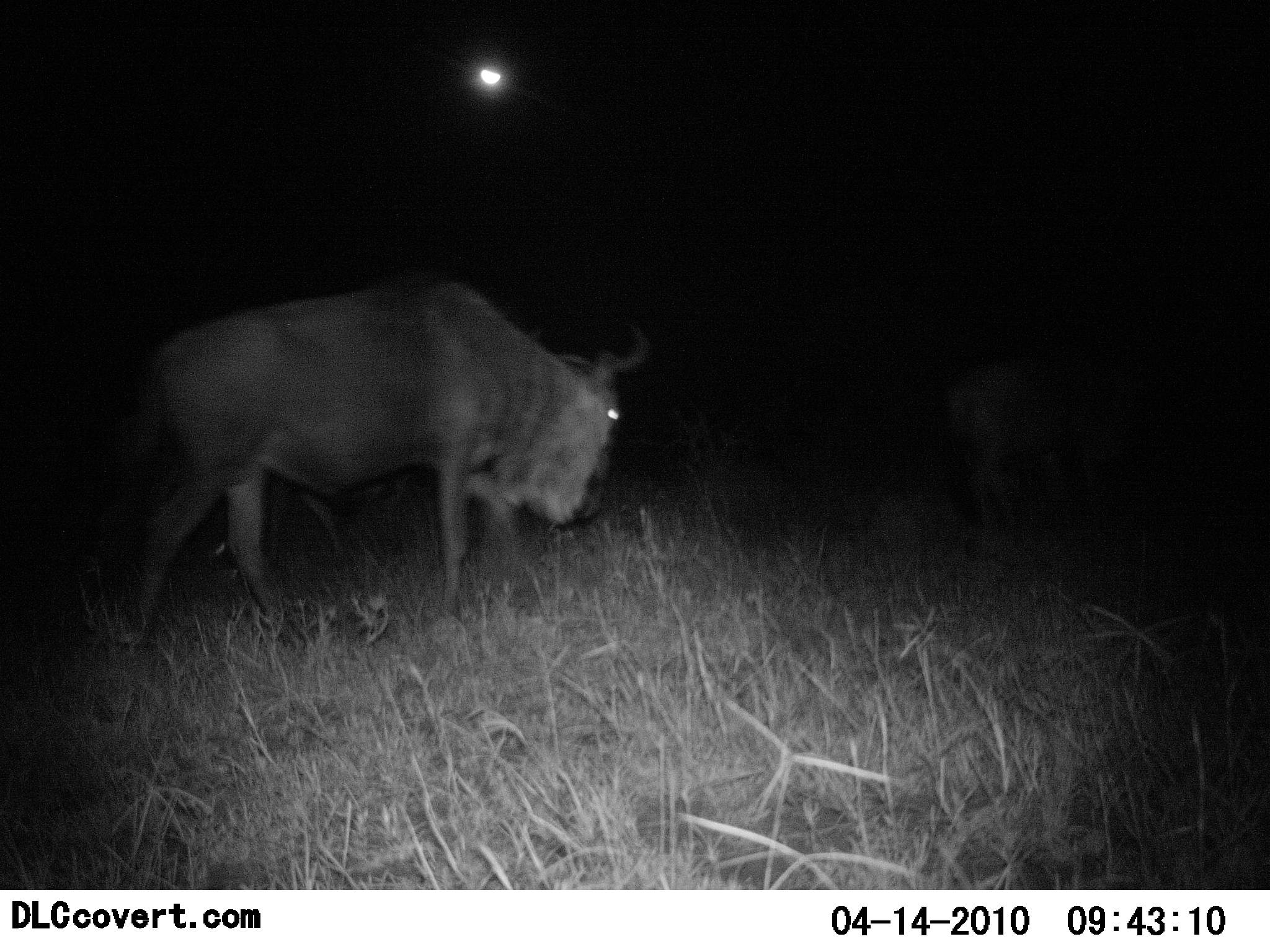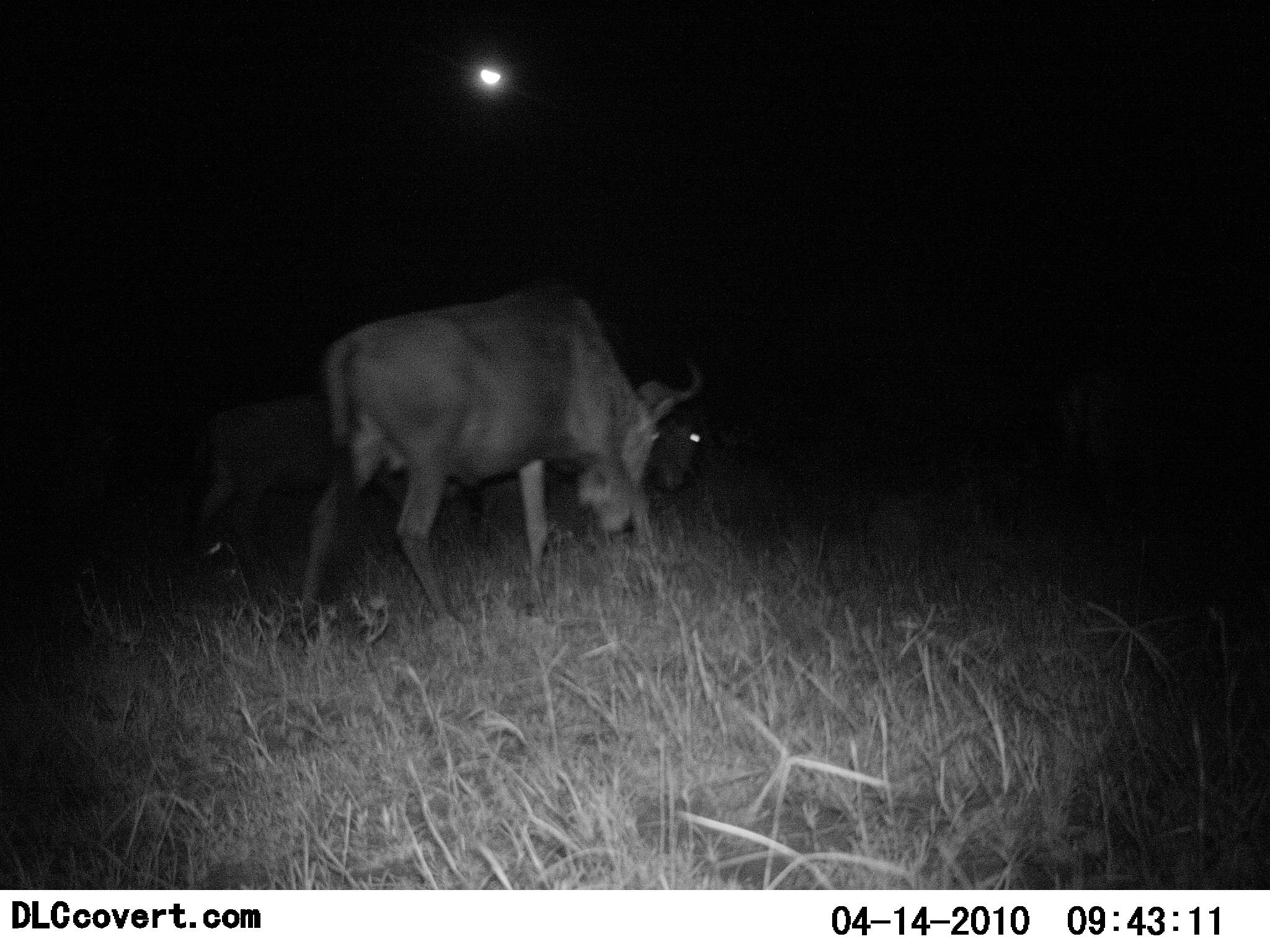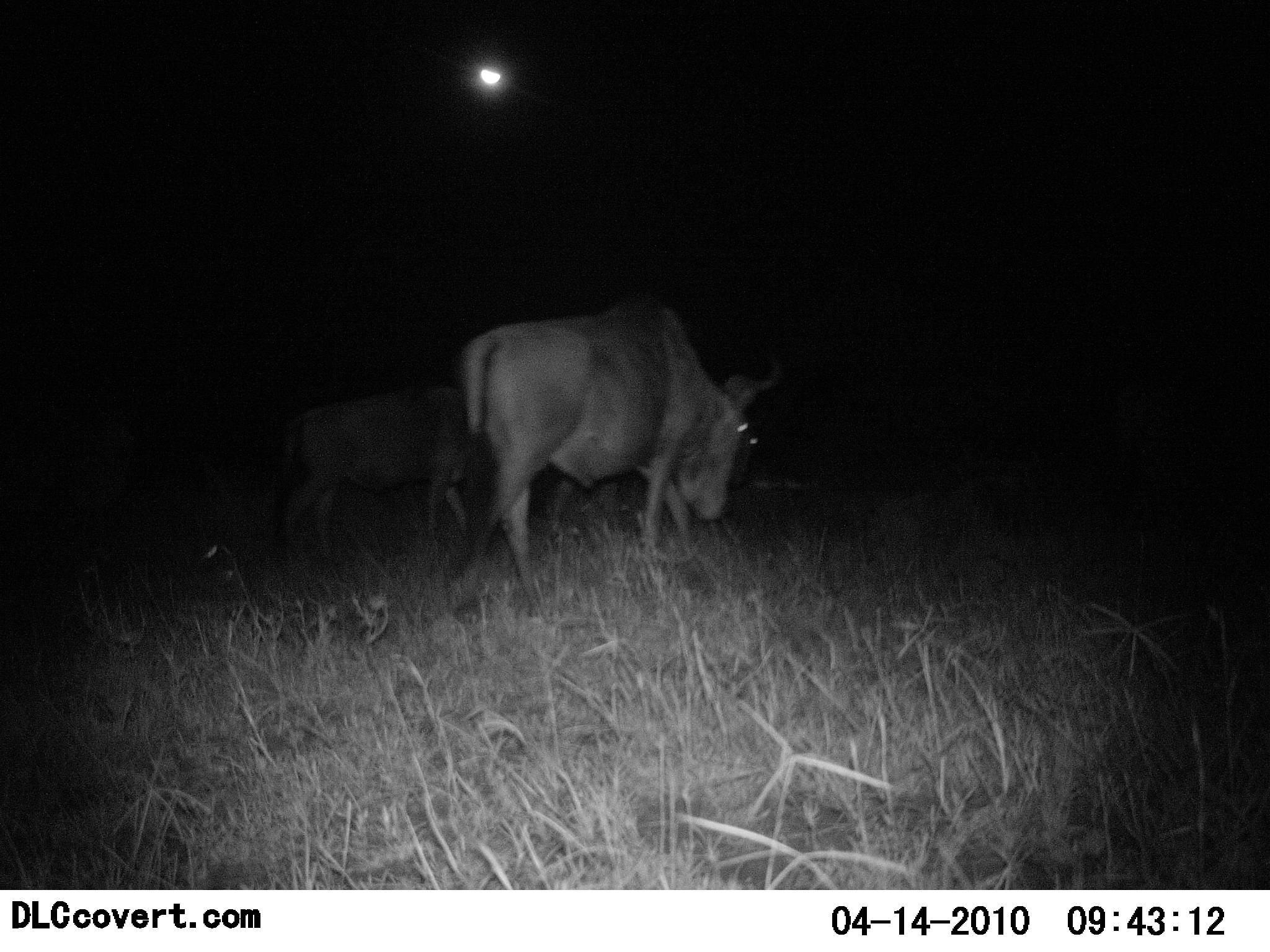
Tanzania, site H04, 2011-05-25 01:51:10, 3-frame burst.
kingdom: Animalia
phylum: Chordata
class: Mammalia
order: Artiodactyla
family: Bovidae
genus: Connochaetes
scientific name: Connochaetes taurinus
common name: blue wildebeest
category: wildebeest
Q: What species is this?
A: Wildebeest (blue wildebeest) (Connochaetes taurinus).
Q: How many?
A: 3.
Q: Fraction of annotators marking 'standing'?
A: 9%.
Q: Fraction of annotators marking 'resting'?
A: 0%.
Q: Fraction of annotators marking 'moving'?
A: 91%.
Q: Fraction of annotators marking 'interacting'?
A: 0%.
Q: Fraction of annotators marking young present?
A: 18%.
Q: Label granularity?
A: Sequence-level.